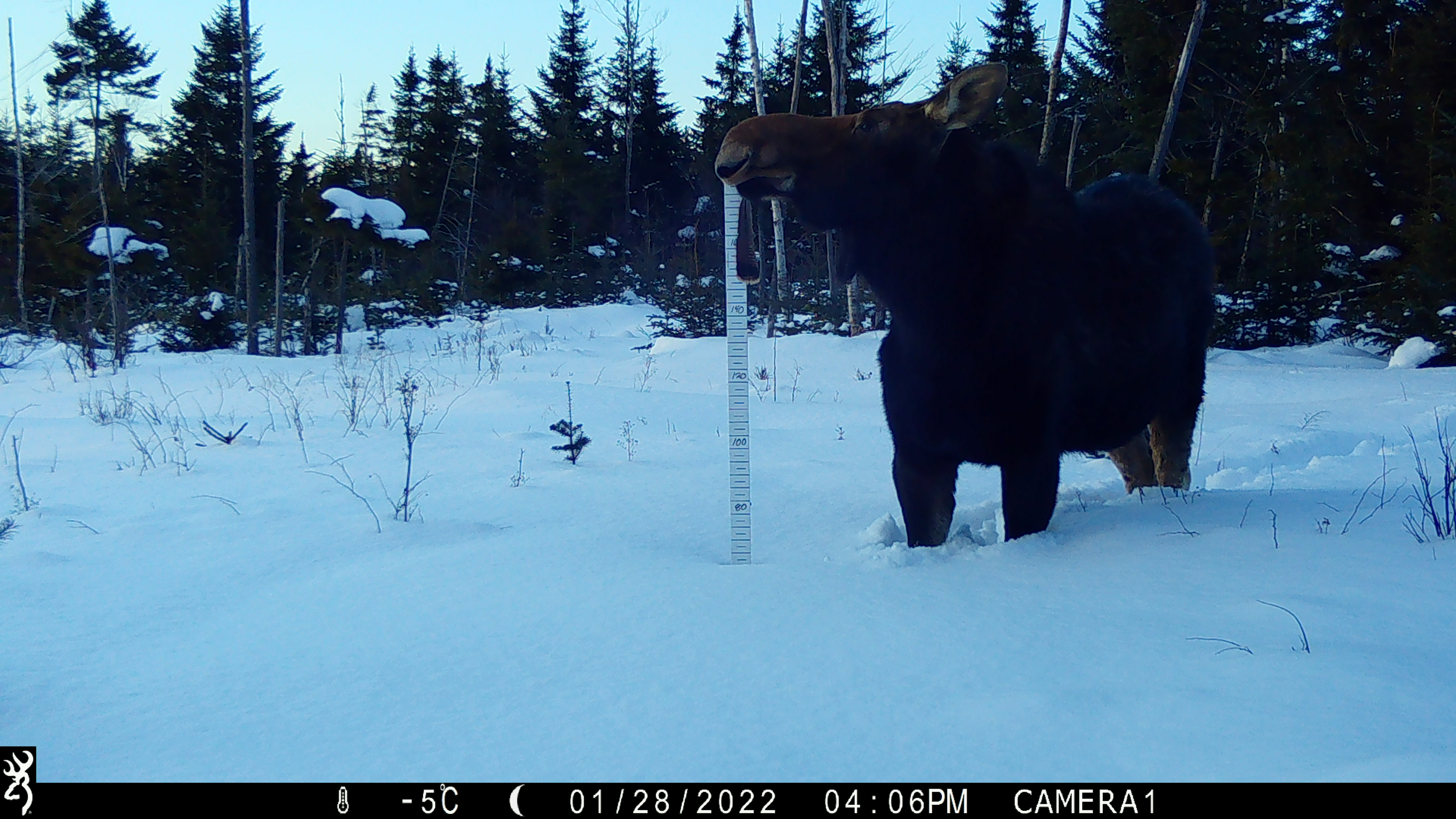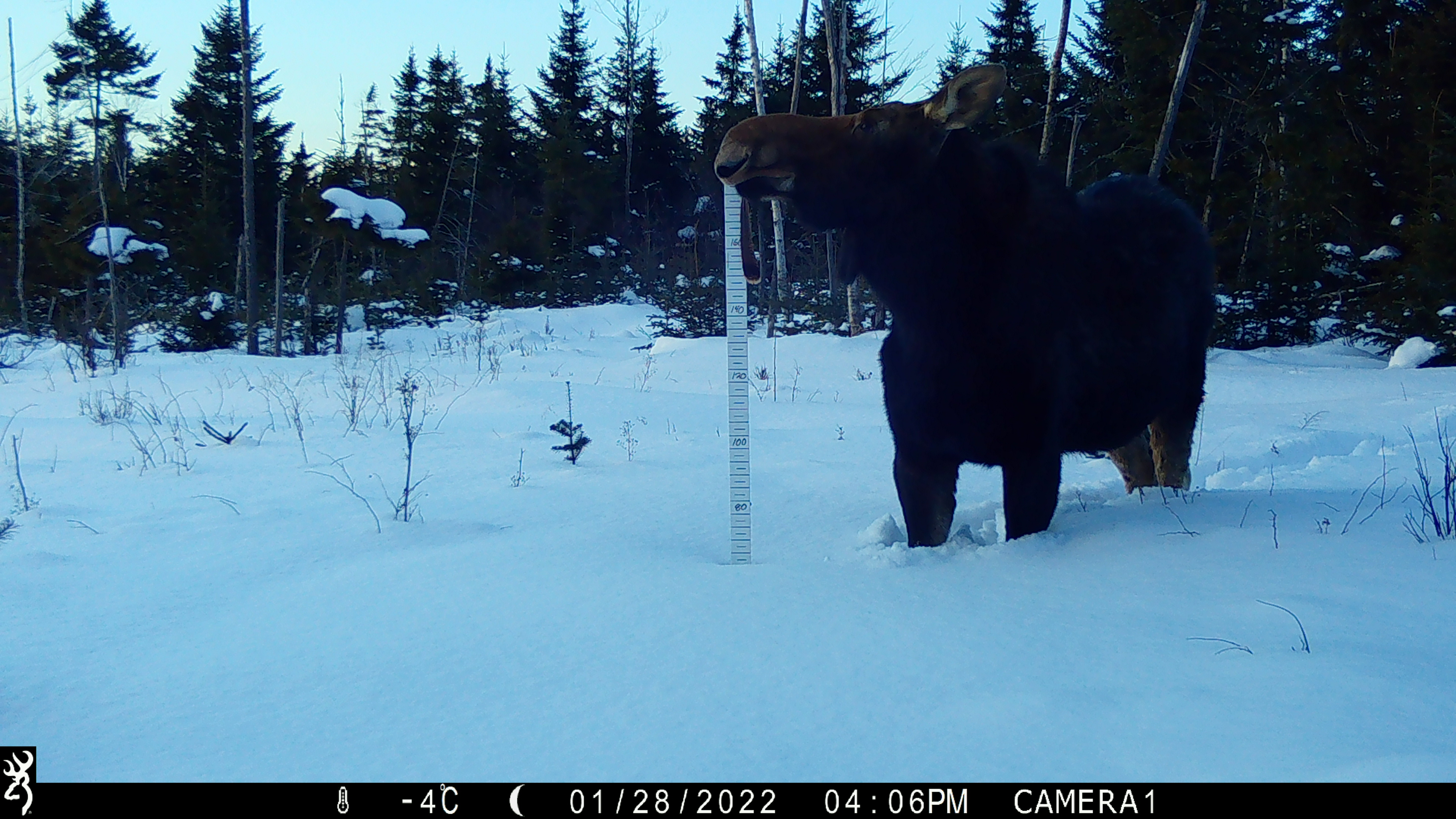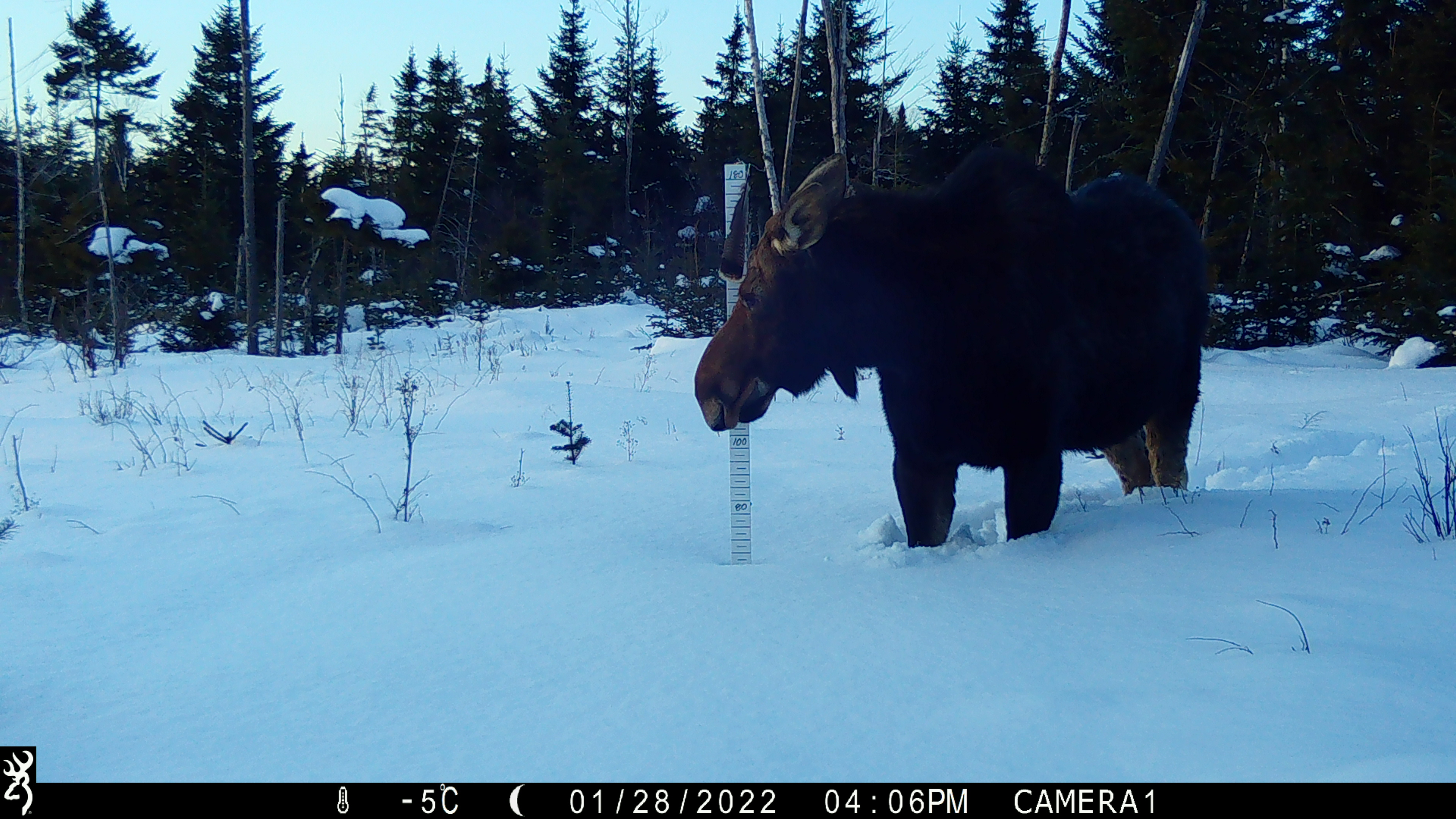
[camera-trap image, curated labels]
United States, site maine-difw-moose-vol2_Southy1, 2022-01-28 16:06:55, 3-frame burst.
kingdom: Animalia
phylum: Chordata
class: Mammalia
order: Artiodactyla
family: Cervidae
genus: Alces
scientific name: Alces alces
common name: moose